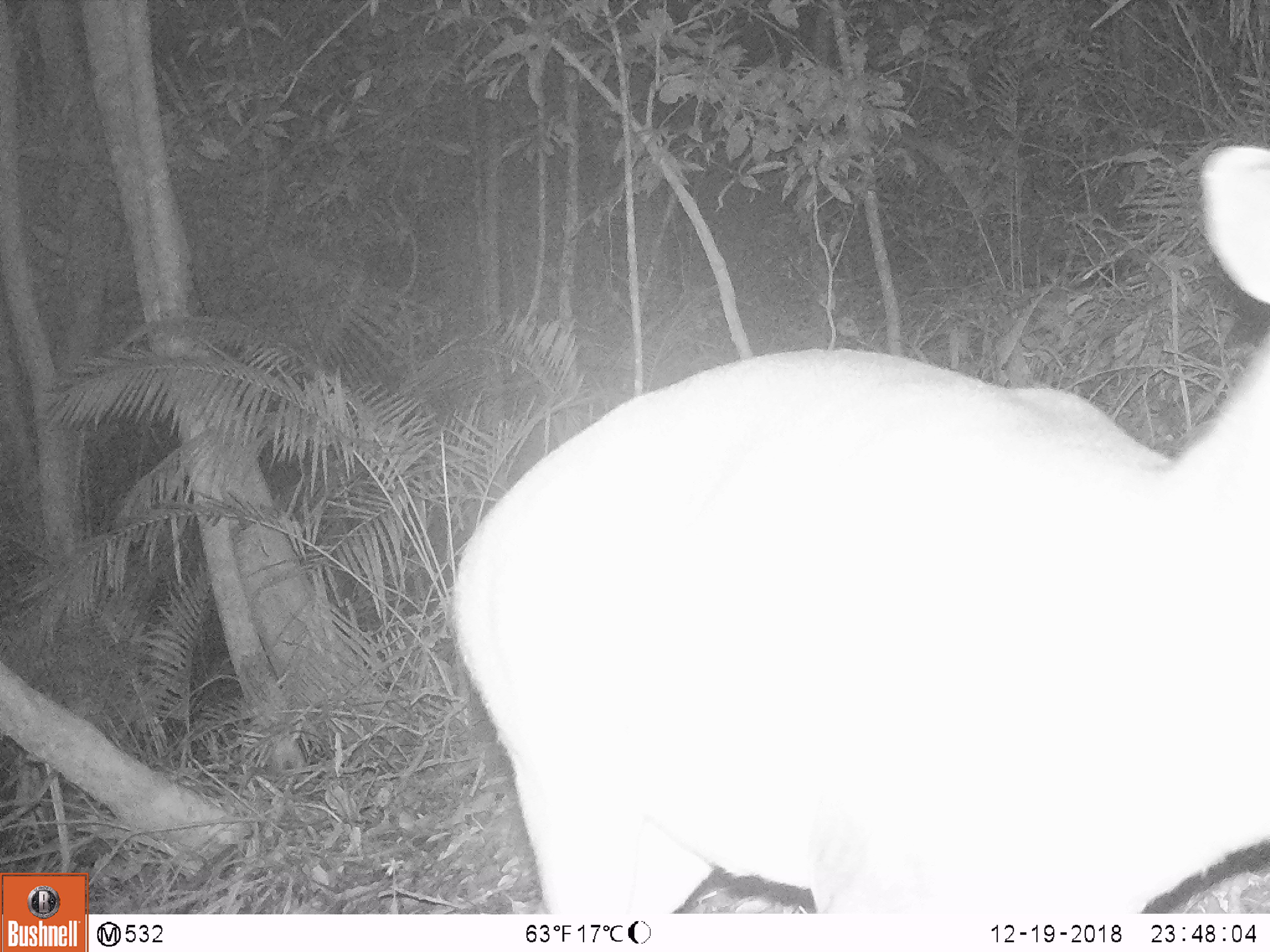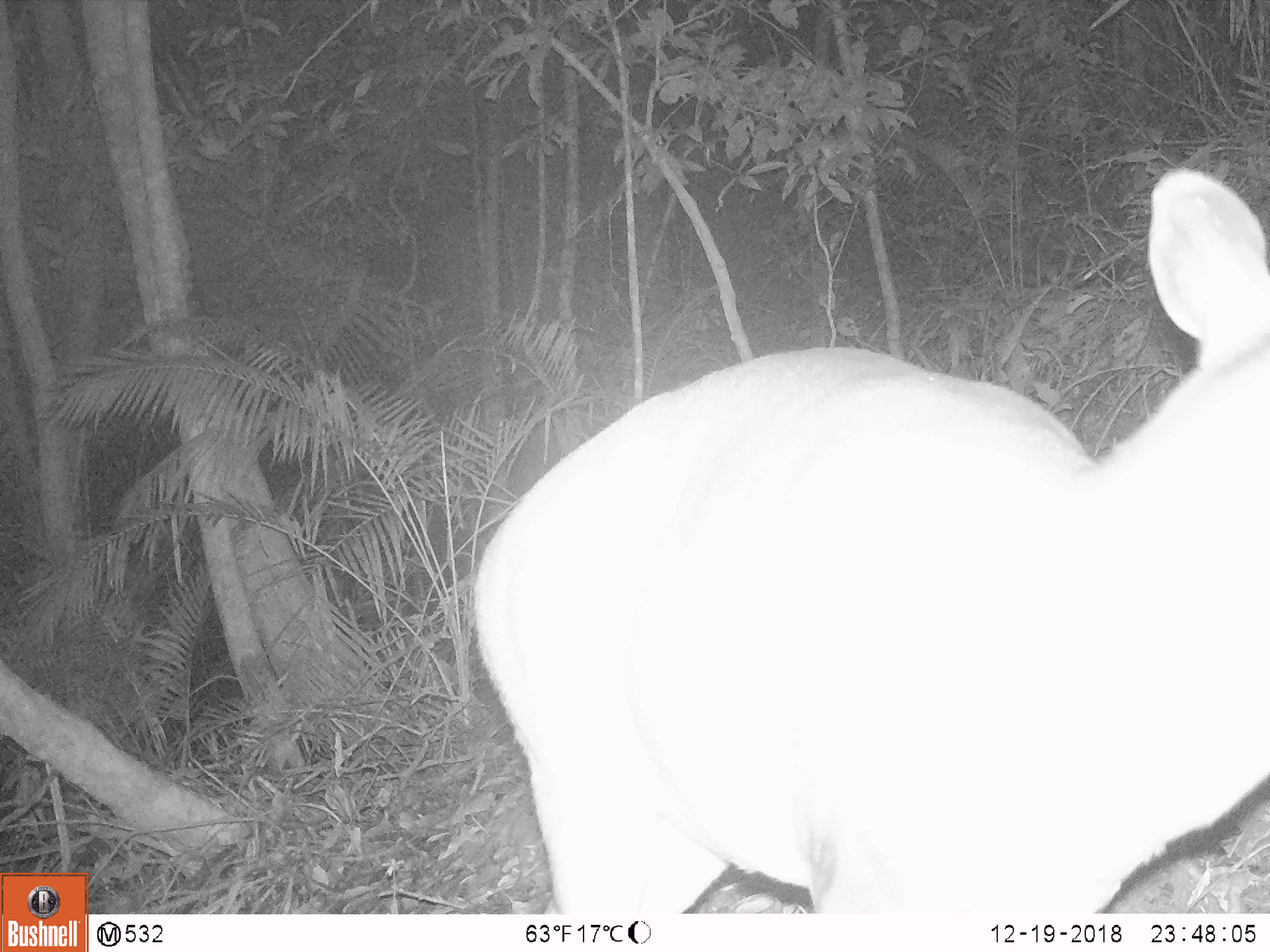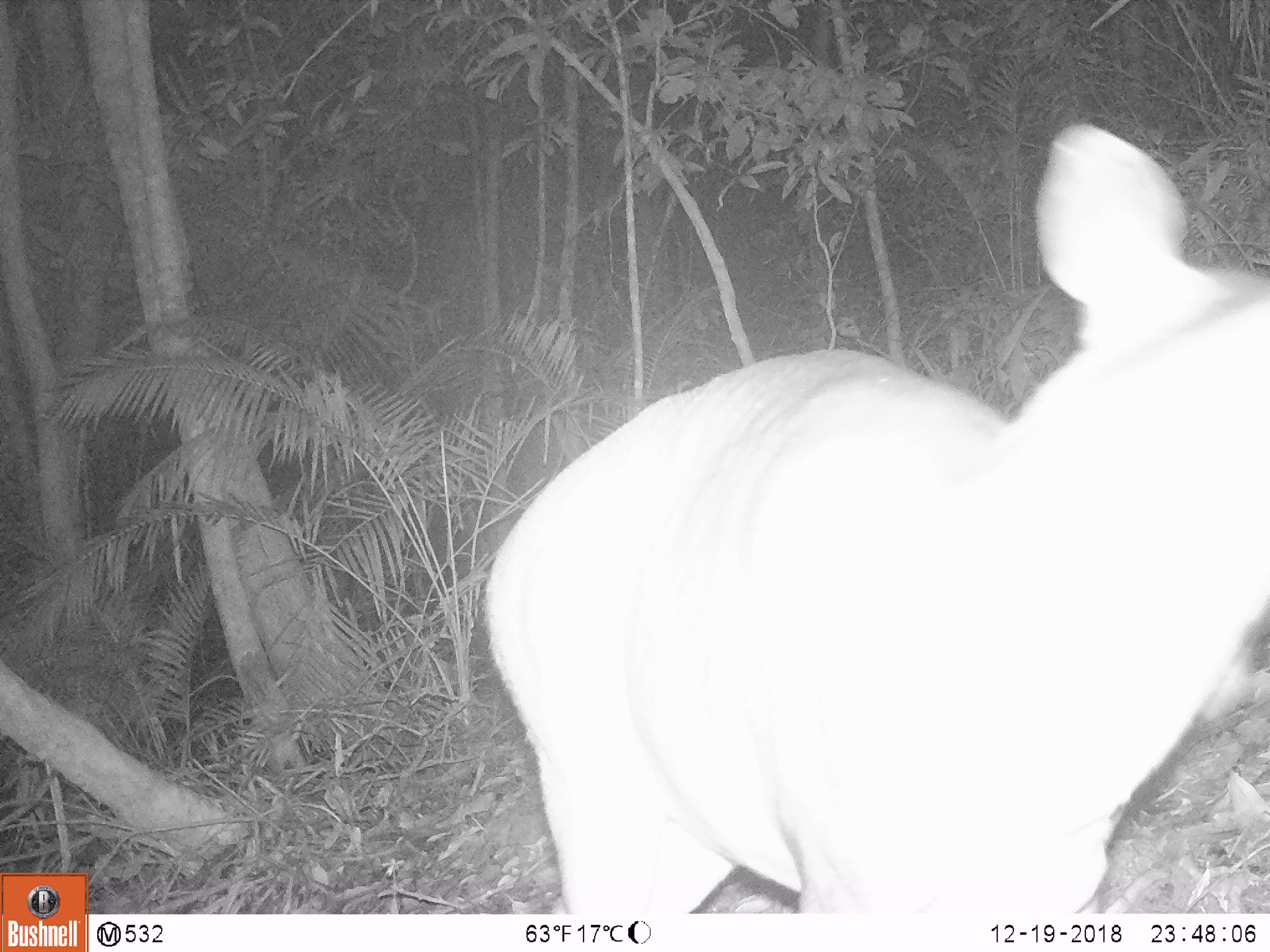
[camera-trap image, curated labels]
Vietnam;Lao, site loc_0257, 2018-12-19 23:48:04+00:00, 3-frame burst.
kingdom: Animalia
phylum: Chordata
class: Mammalia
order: Artiodactyla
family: Cervidae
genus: Muntiacus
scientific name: Muntiacus vuquangensis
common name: large-antlered muntjac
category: large antlered muntjac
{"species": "large antlered muntjac (large-antlered muntjac) (Muntiacus vuquangensis)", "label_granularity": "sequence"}